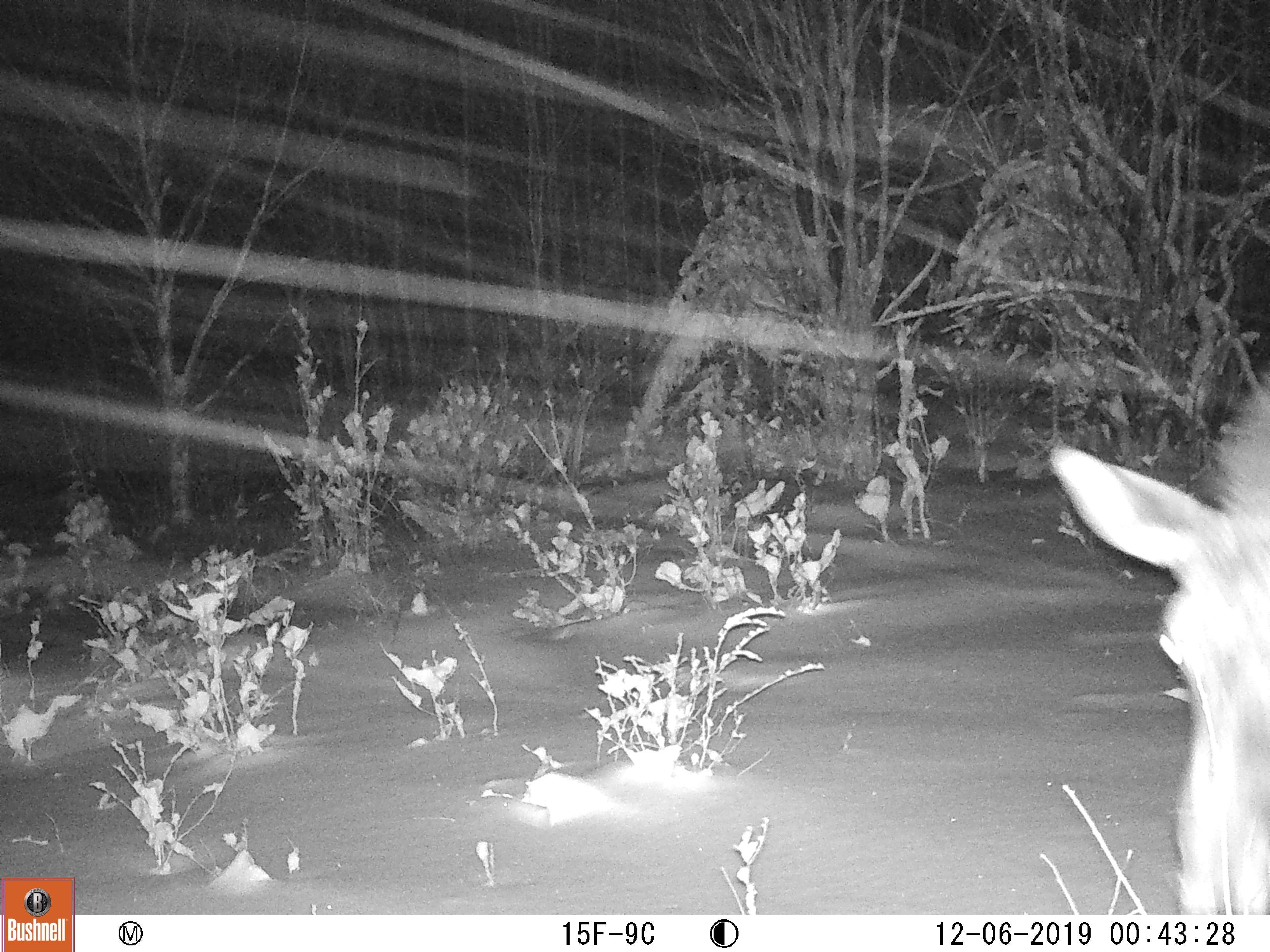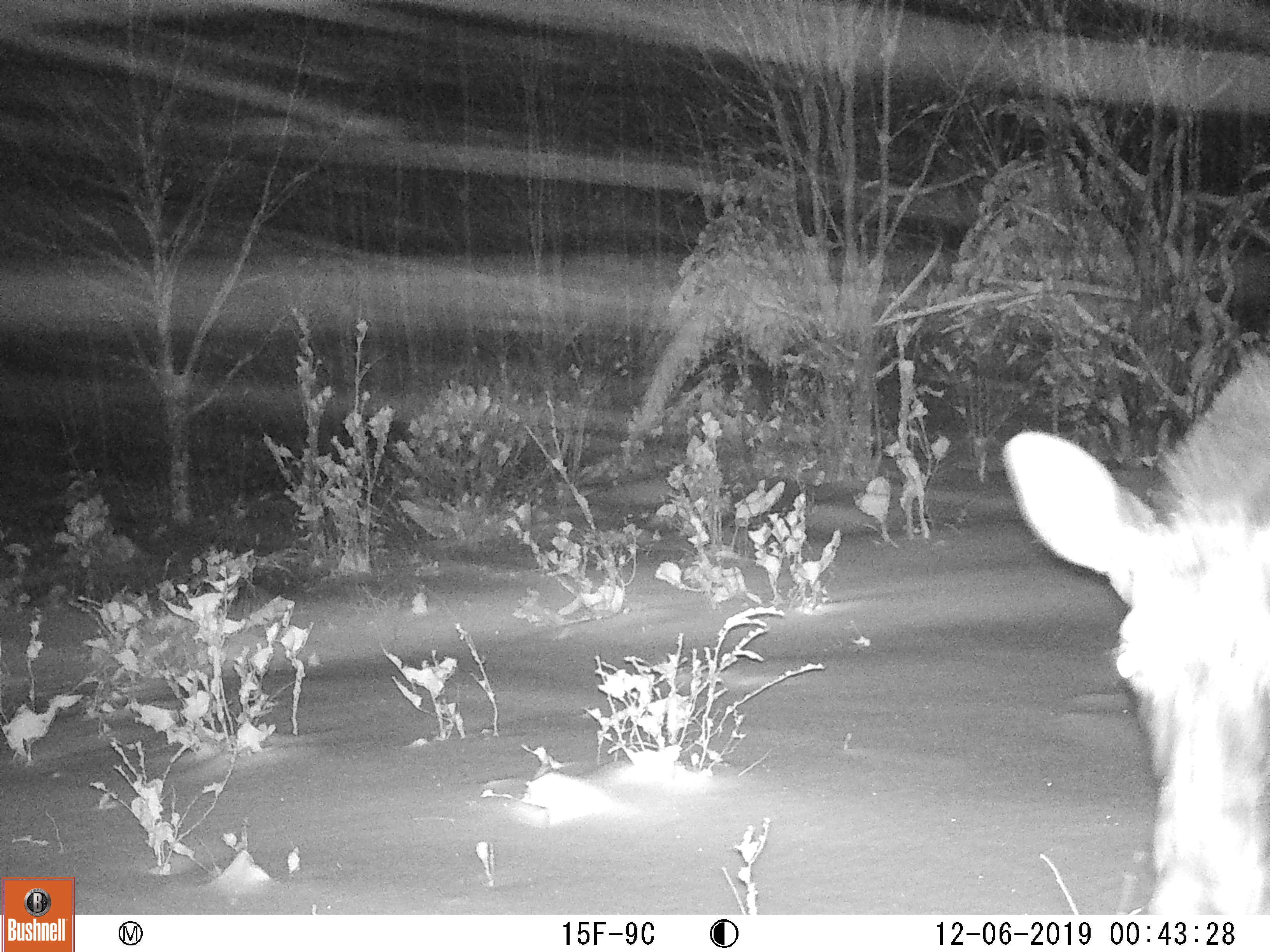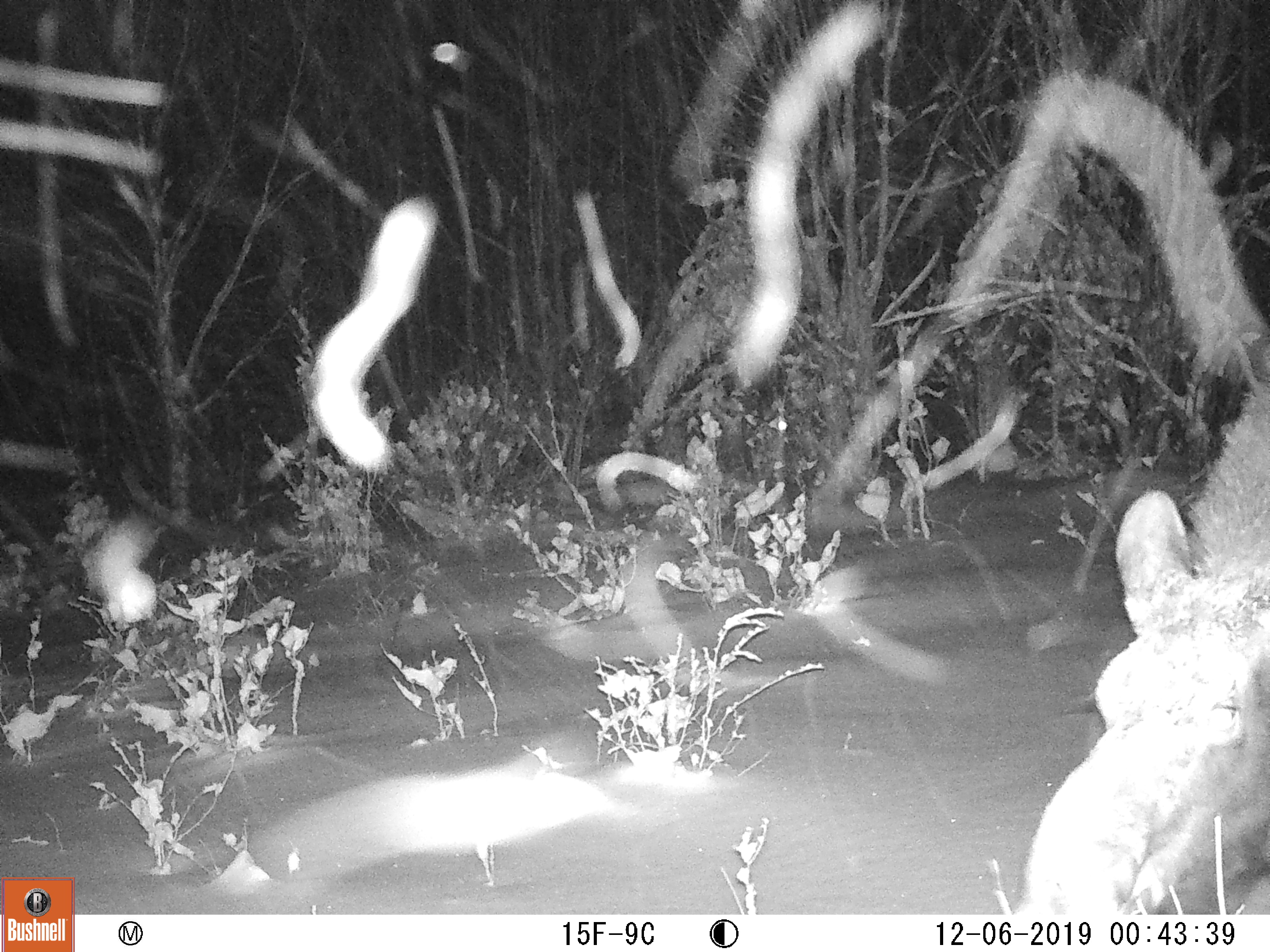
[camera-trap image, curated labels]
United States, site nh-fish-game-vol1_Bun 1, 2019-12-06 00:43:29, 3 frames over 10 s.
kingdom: Animalia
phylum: Chordata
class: Mammalia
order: Artiodactyla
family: Cervidae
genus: Alces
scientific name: Alces alces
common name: moose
Moose (Alces alces).